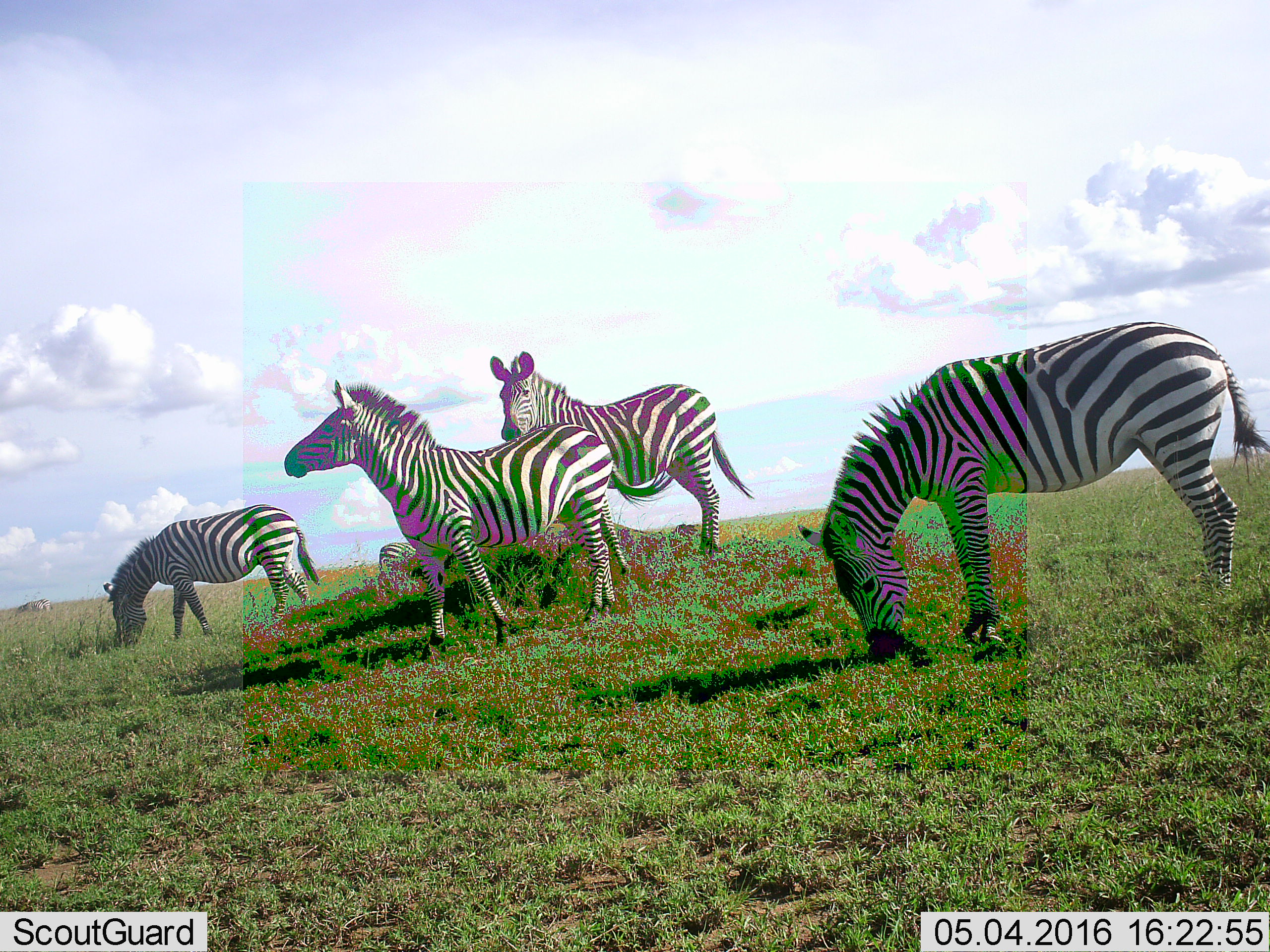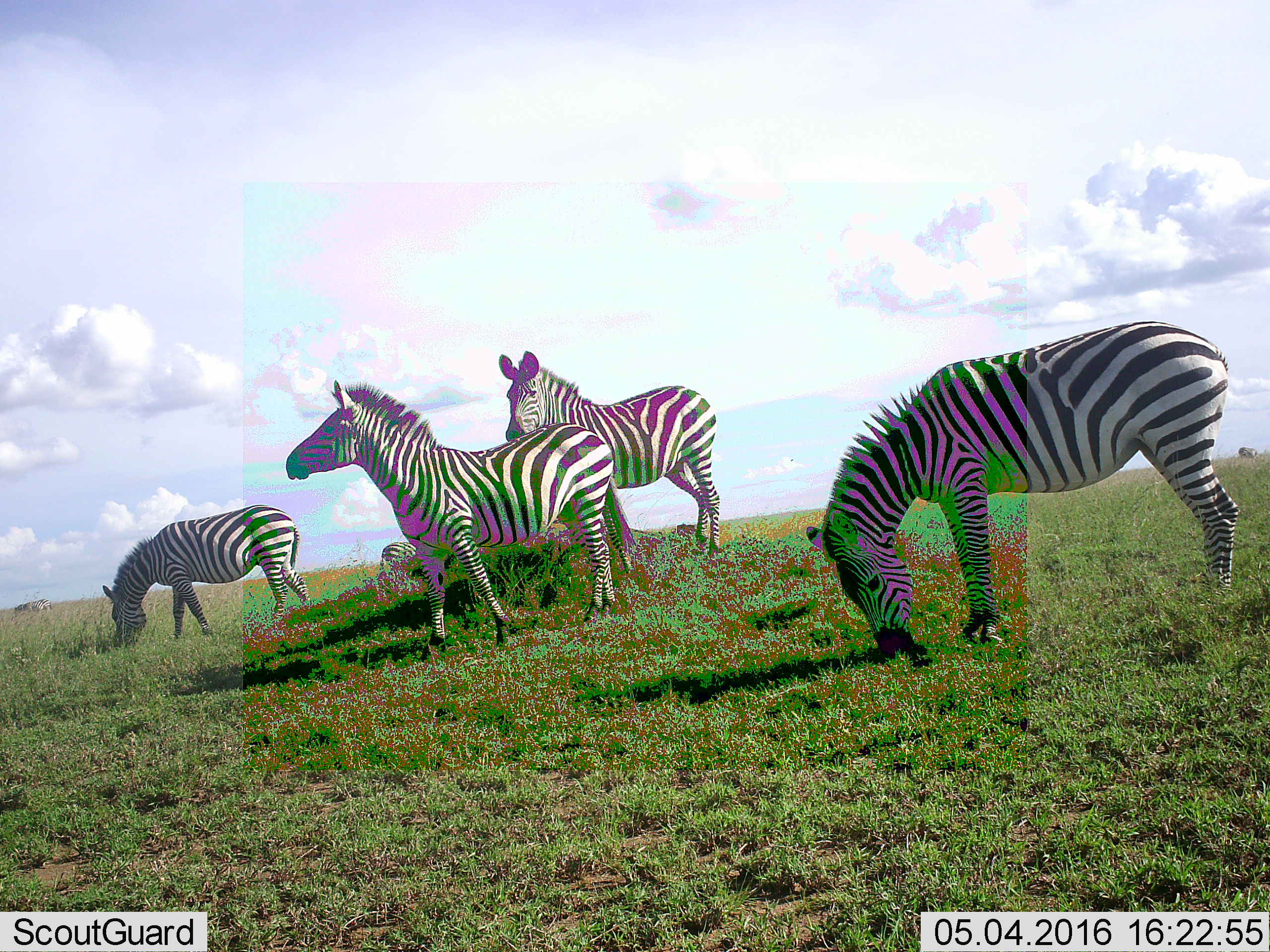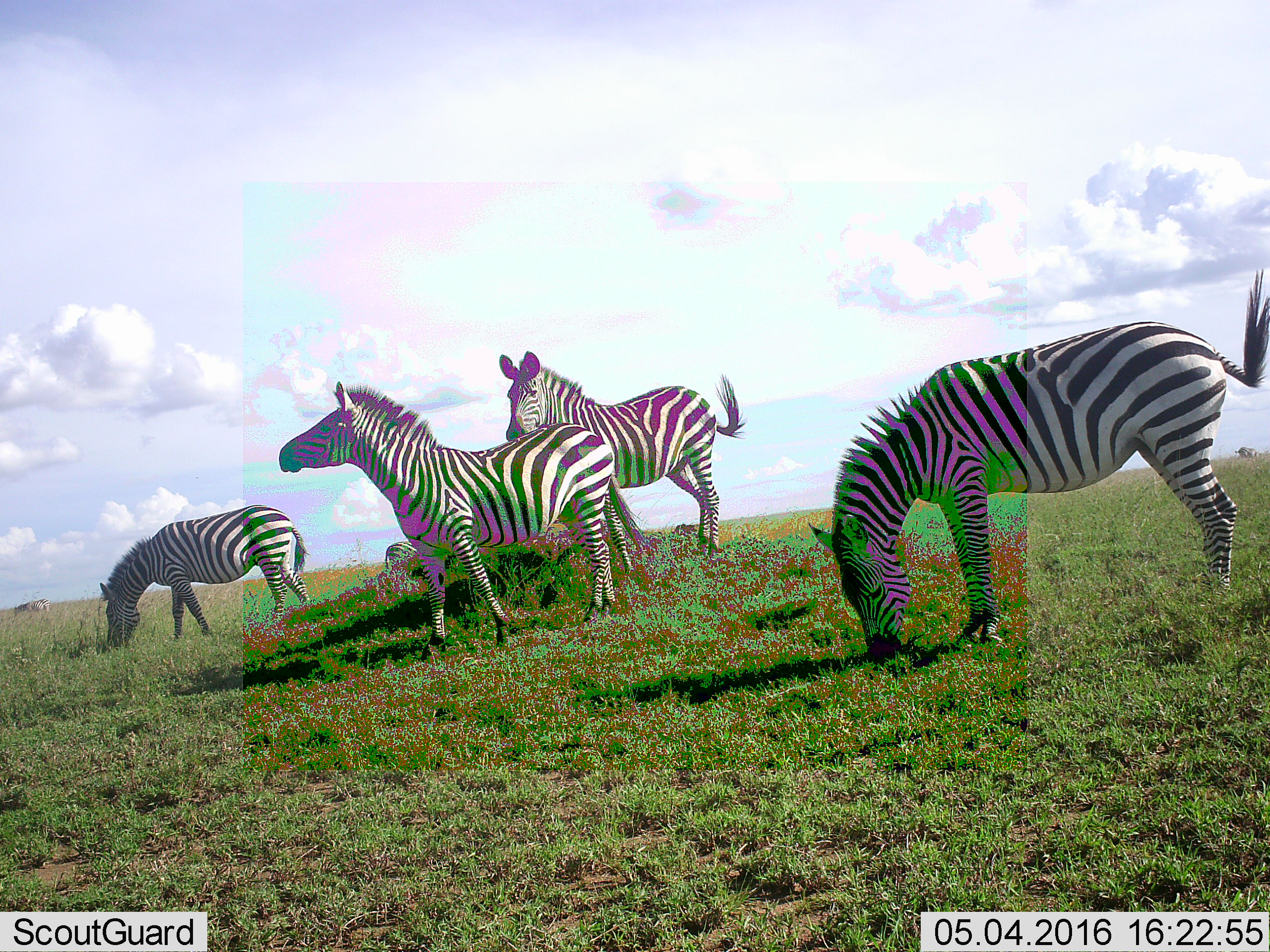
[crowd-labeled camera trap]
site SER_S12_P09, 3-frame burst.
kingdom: Animalia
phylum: Chordata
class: Mammalia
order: Perissodactyla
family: Equidae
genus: Equus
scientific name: Equus quagga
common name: plains zebra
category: zebraplains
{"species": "zebraplains (plains zebra) (Equus quagga)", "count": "6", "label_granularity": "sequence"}